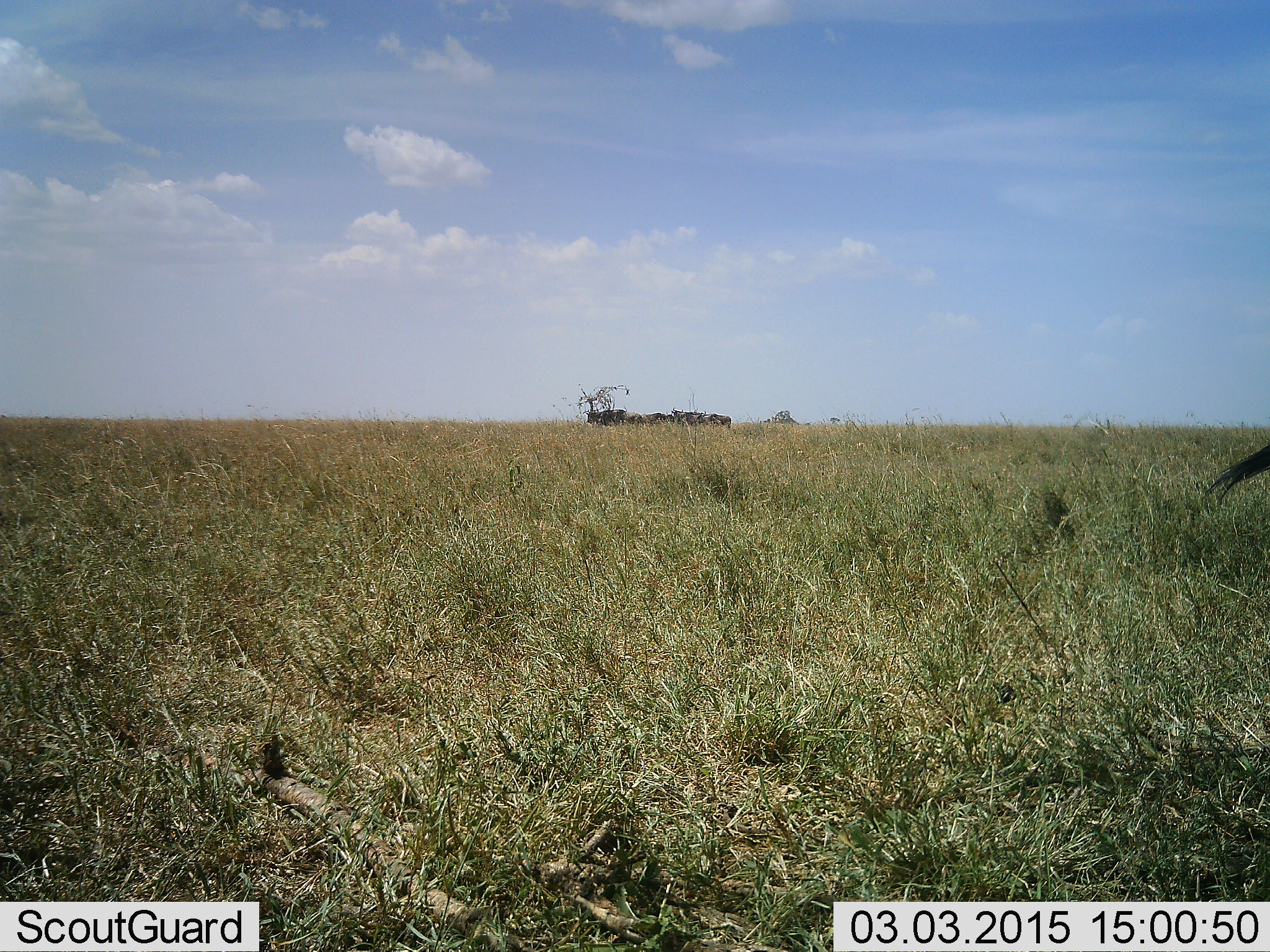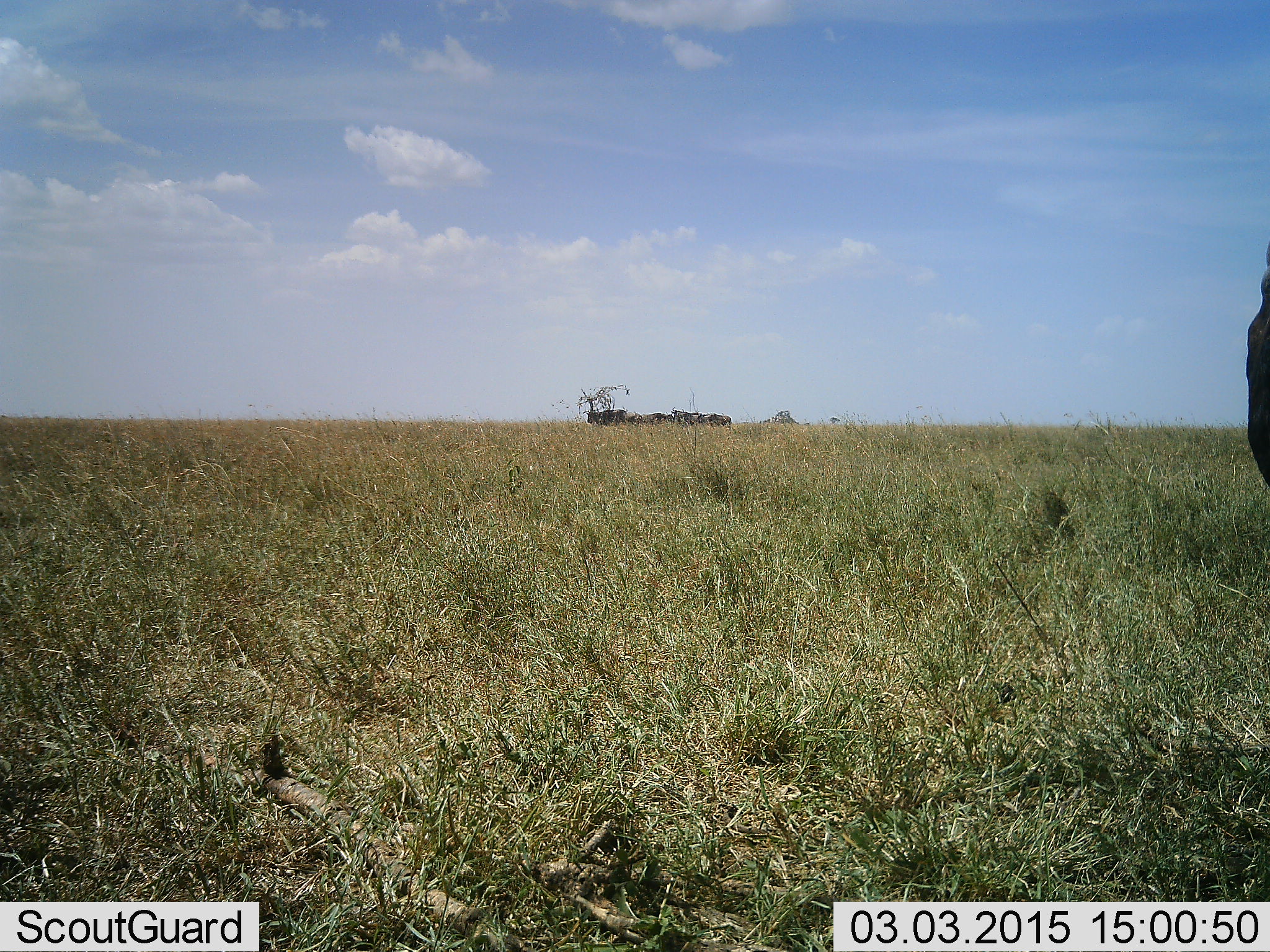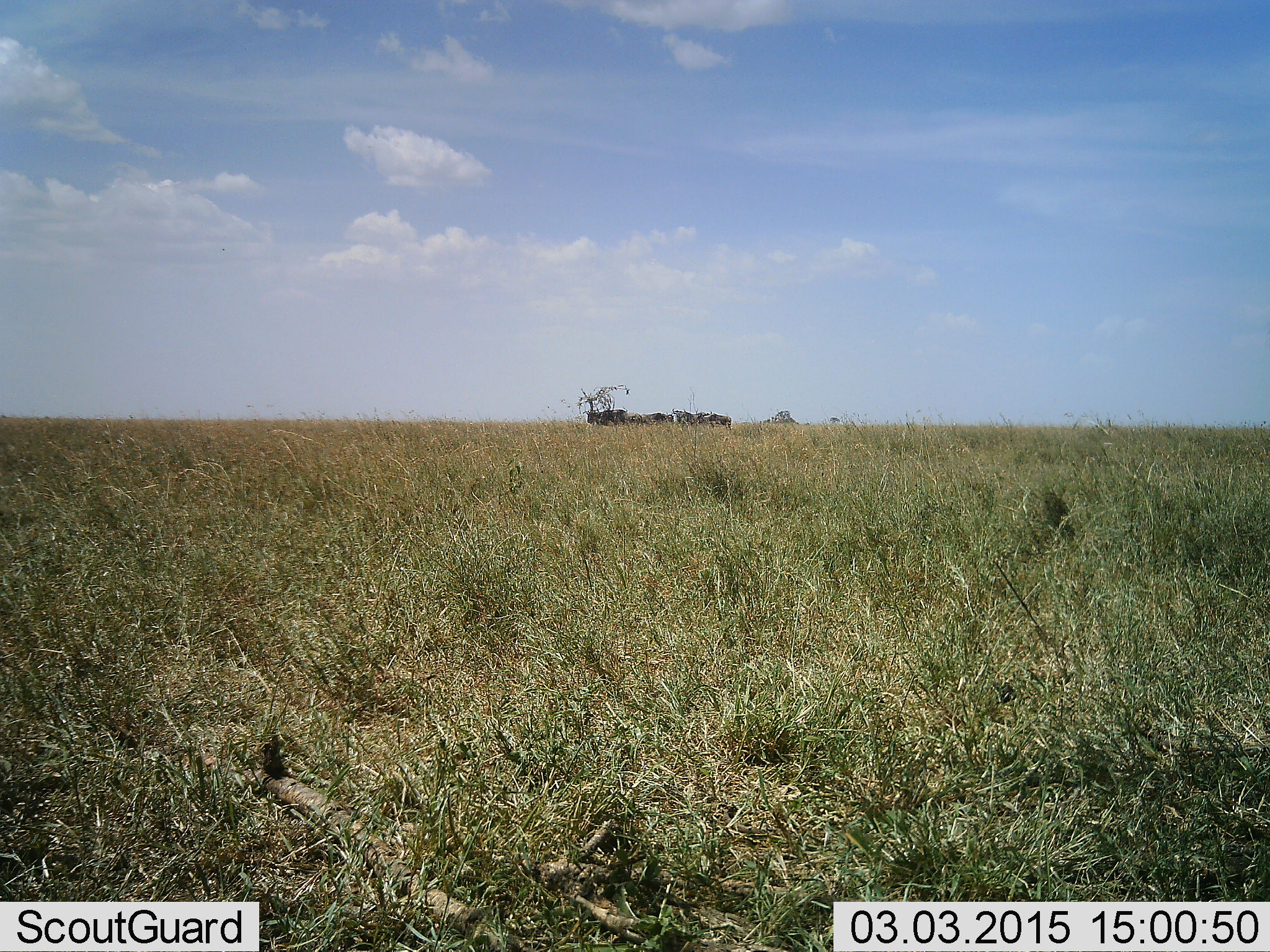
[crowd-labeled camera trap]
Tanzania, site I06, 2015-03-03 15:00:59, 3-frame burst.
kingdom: Animalia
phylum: Chordata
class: Mammalia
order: Artiodactyla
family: Bovidae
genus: Connochaetes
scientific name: Connochaetes taurinus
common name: blue wildebeest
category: wildebeest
Wildebeest (blue wildebeest) (Connochaetes taurinus), count 11-50. Behavior (volunteer vote fractions): standing 90%, resting 0%, moving 10%, interacting 0%. Young present (vote fraction): 0%. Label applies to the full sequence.